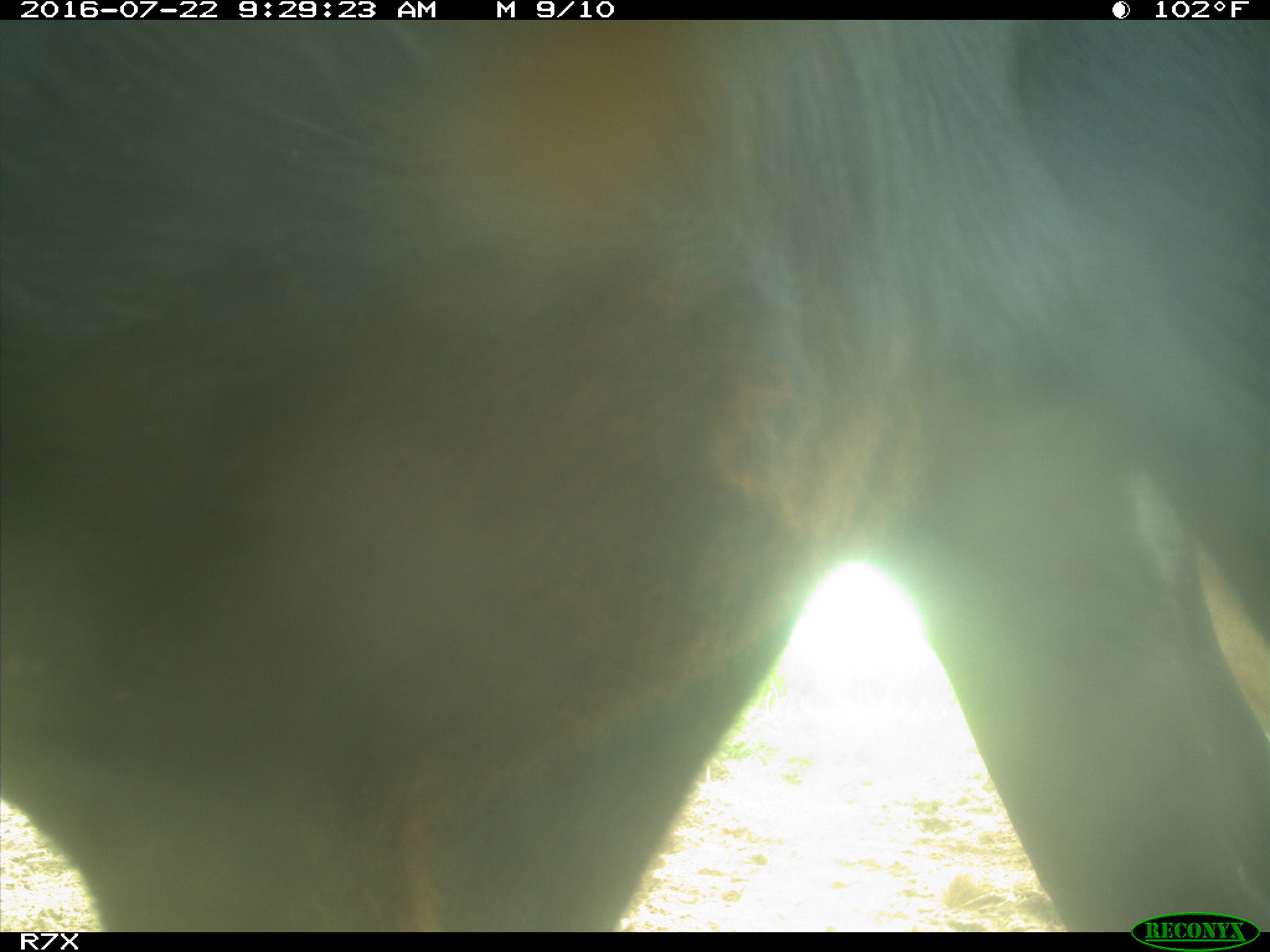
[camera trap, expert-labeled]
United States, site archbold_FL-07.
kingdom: Animalia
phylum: Chordata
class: Mammalia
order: Artiodactyla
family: Bovidae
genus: Bos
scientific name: Bos taurus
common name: domestic cow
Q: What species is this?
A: Bos taurus (domestic cow).